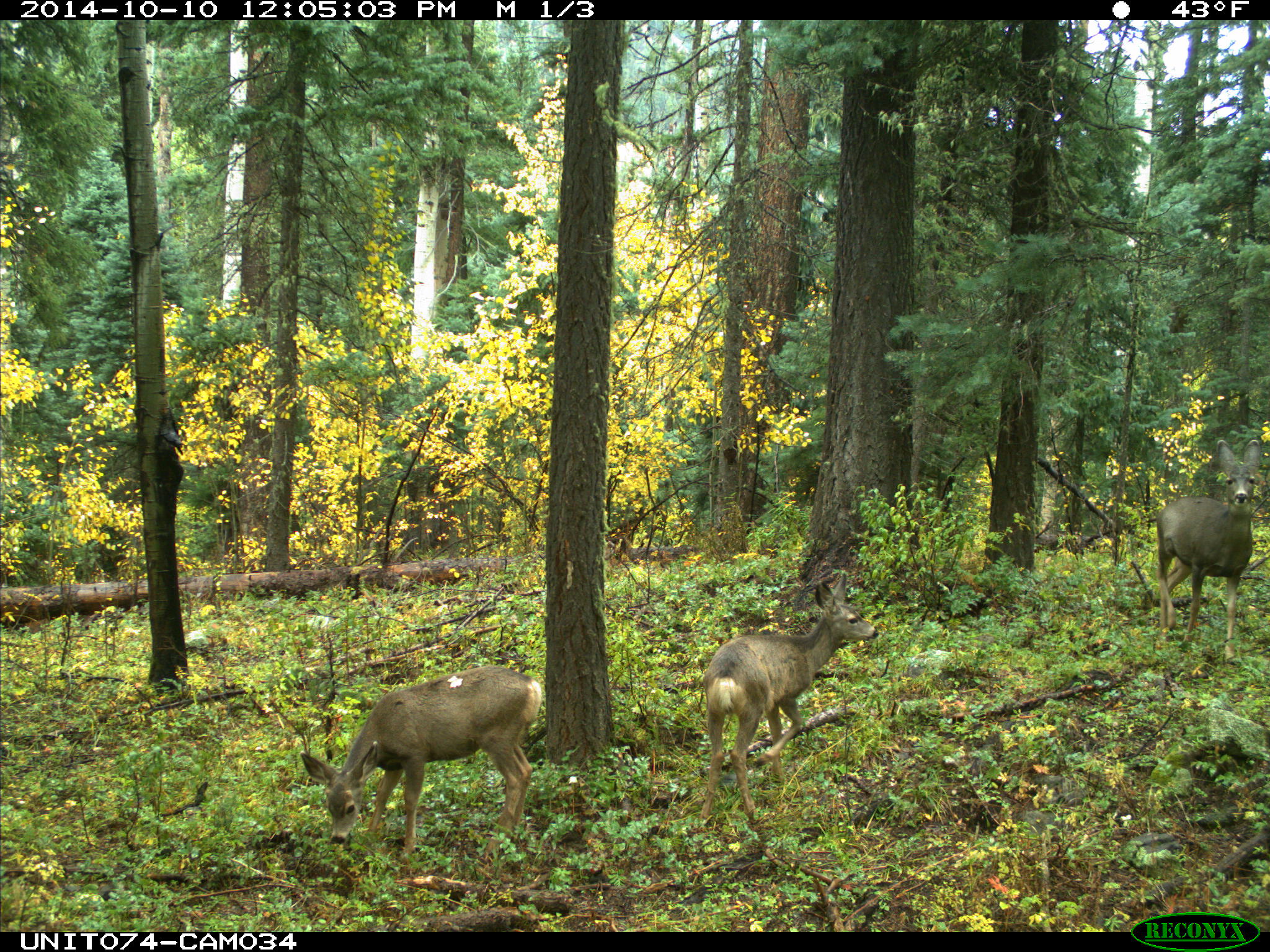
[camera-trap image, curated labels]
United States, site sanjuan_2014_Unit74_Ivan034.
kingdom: Animalia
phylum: Chordata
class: Mammalia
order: Artiodactyla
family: Cervidae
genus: Odocoileus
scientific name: Odocoileus hemionus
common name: mule deer